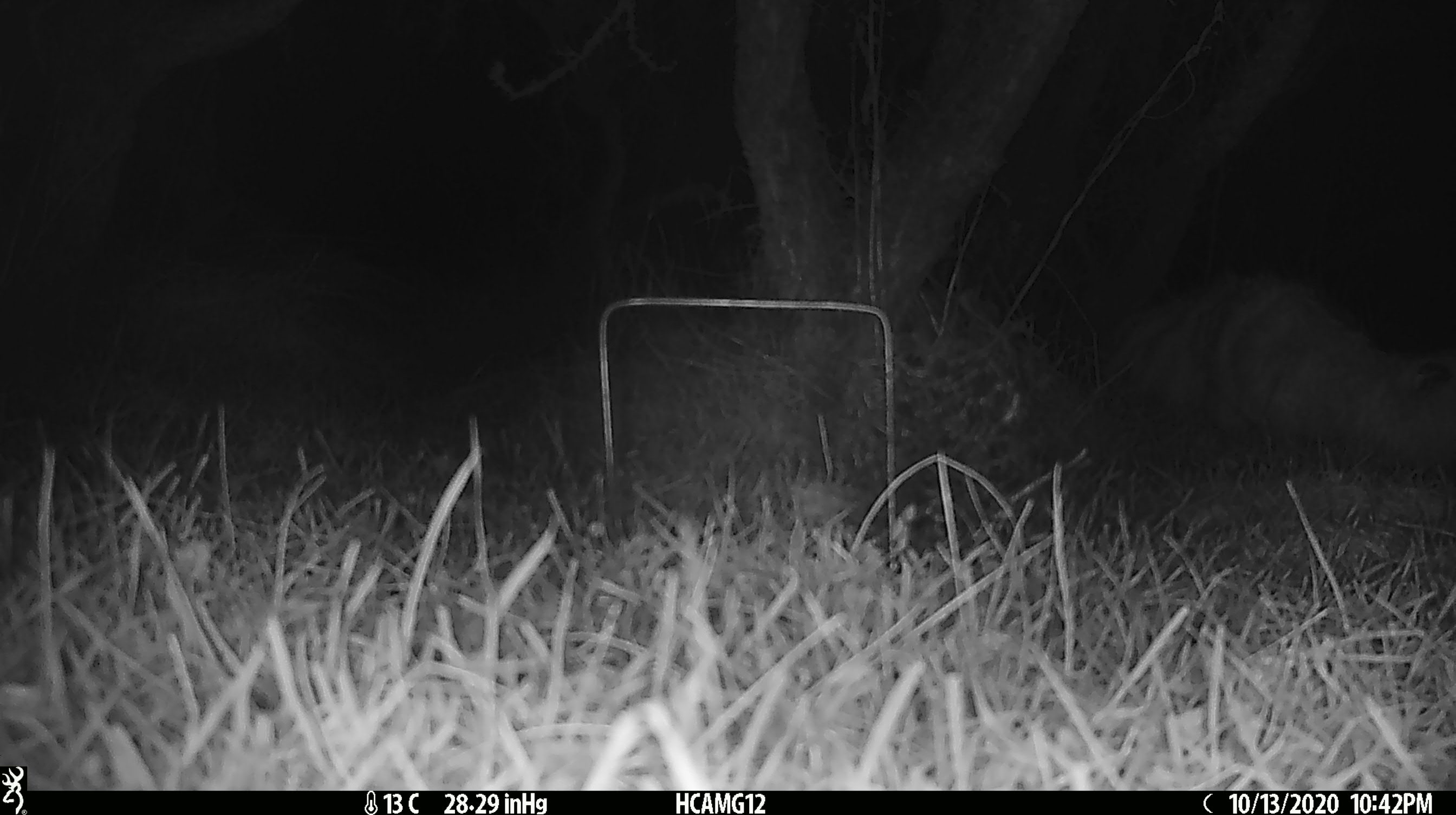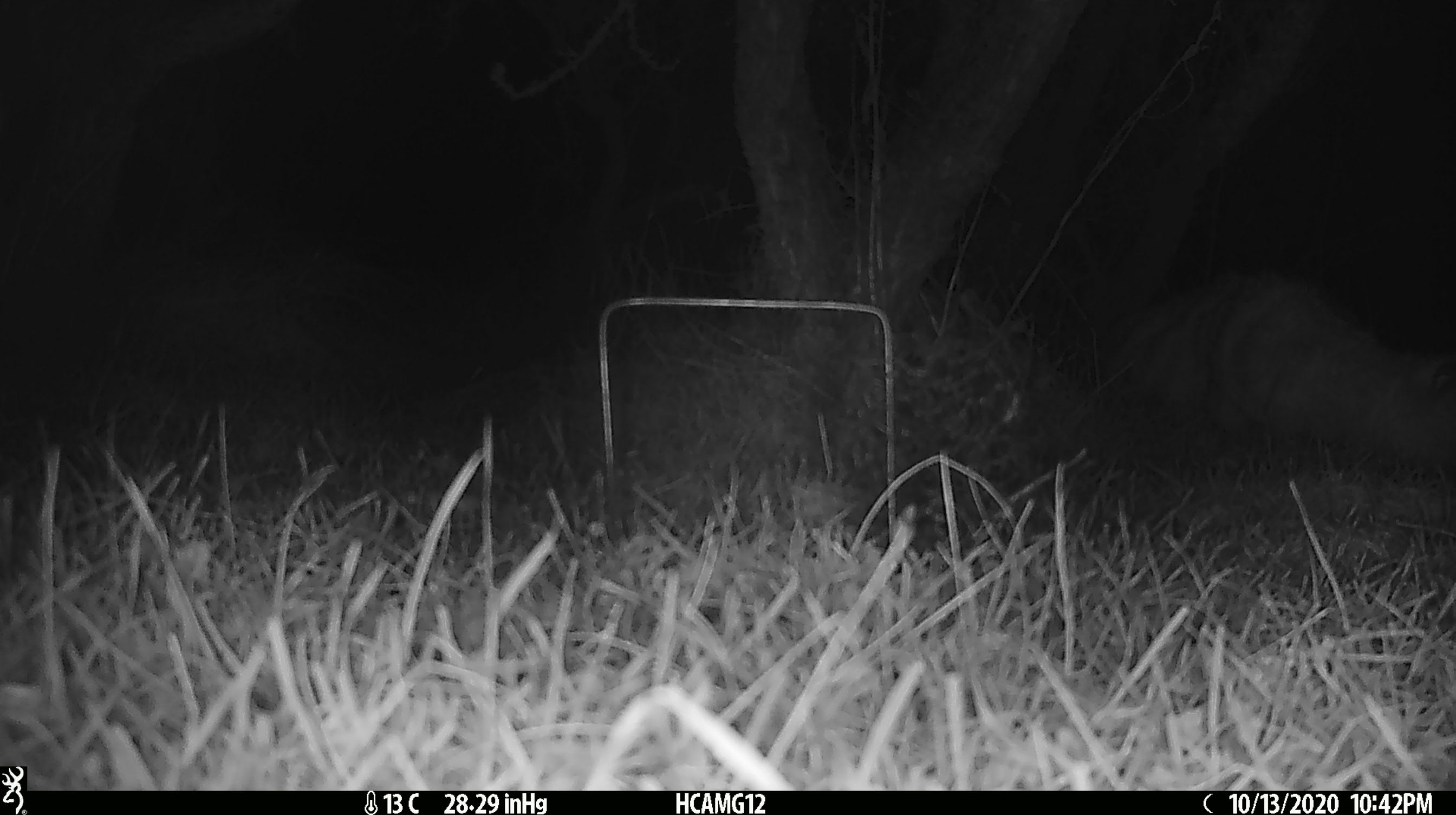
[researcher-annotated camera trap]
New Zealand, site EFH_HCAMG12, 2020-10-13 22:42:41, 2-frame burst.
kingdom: Animalia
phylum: Chordata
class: Mammalia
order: Artiodactyla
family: Bovidae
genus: Ovis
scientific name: Ovis aries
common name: domestic sheep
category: sheep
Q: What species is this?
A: Sheep (domestic sheep) (Ovis aries).